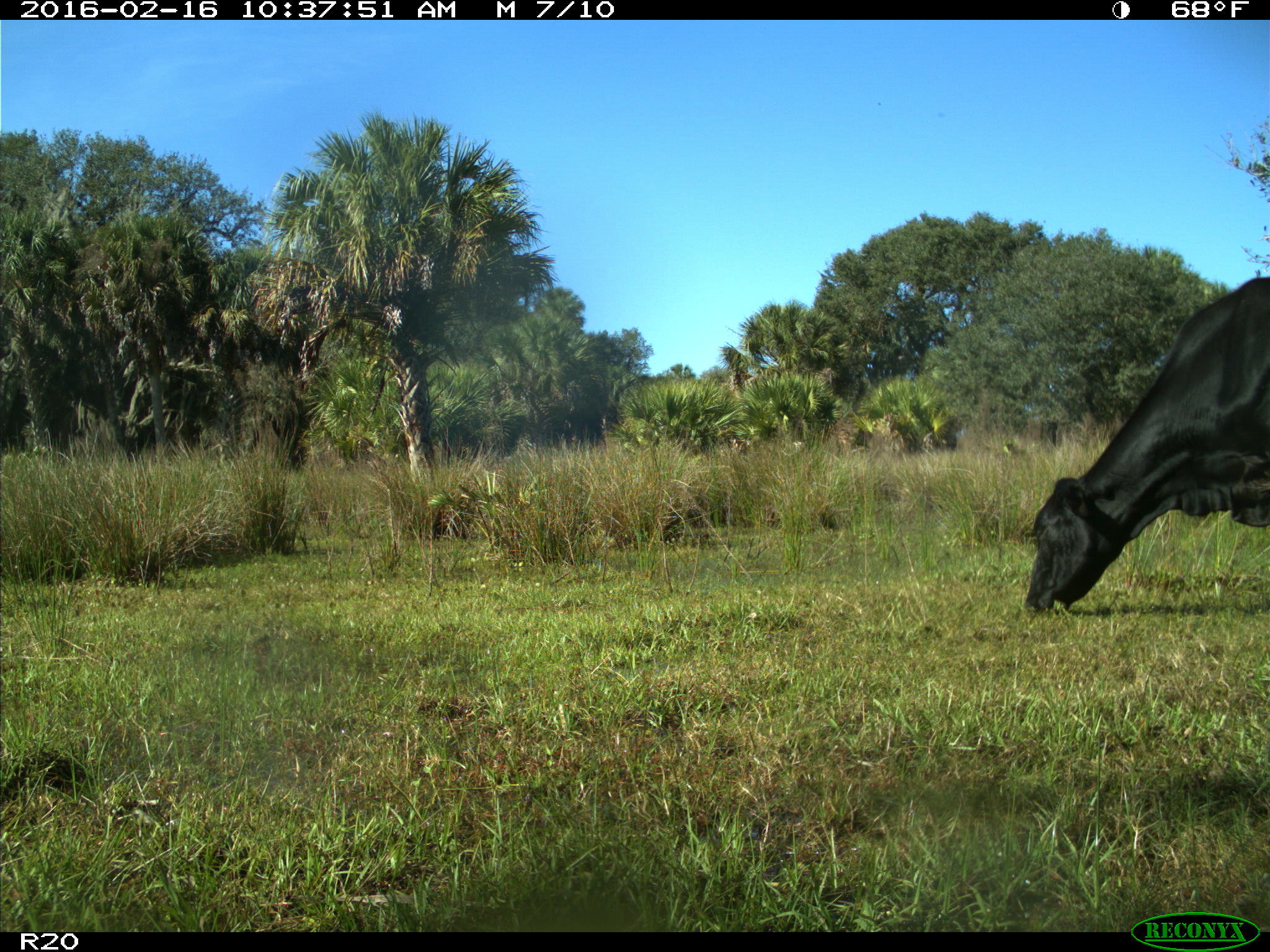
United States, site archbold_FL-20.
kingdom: Animalia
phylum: Chordata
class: Mammalia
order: Artiodactyla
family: Bovidae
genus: Bos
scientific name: Bos taurus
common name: domestic cow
Bos taurus (domestic cow).